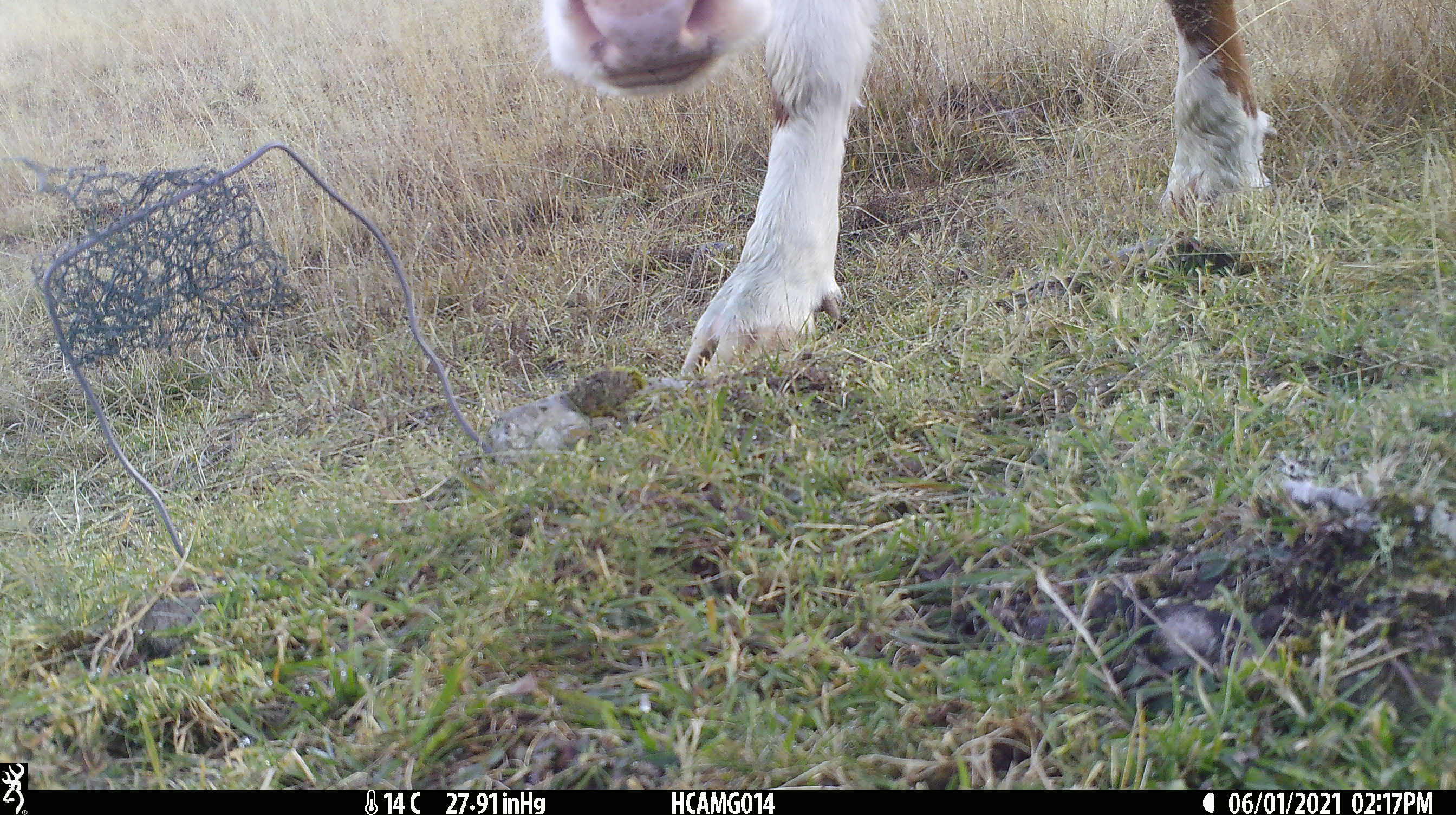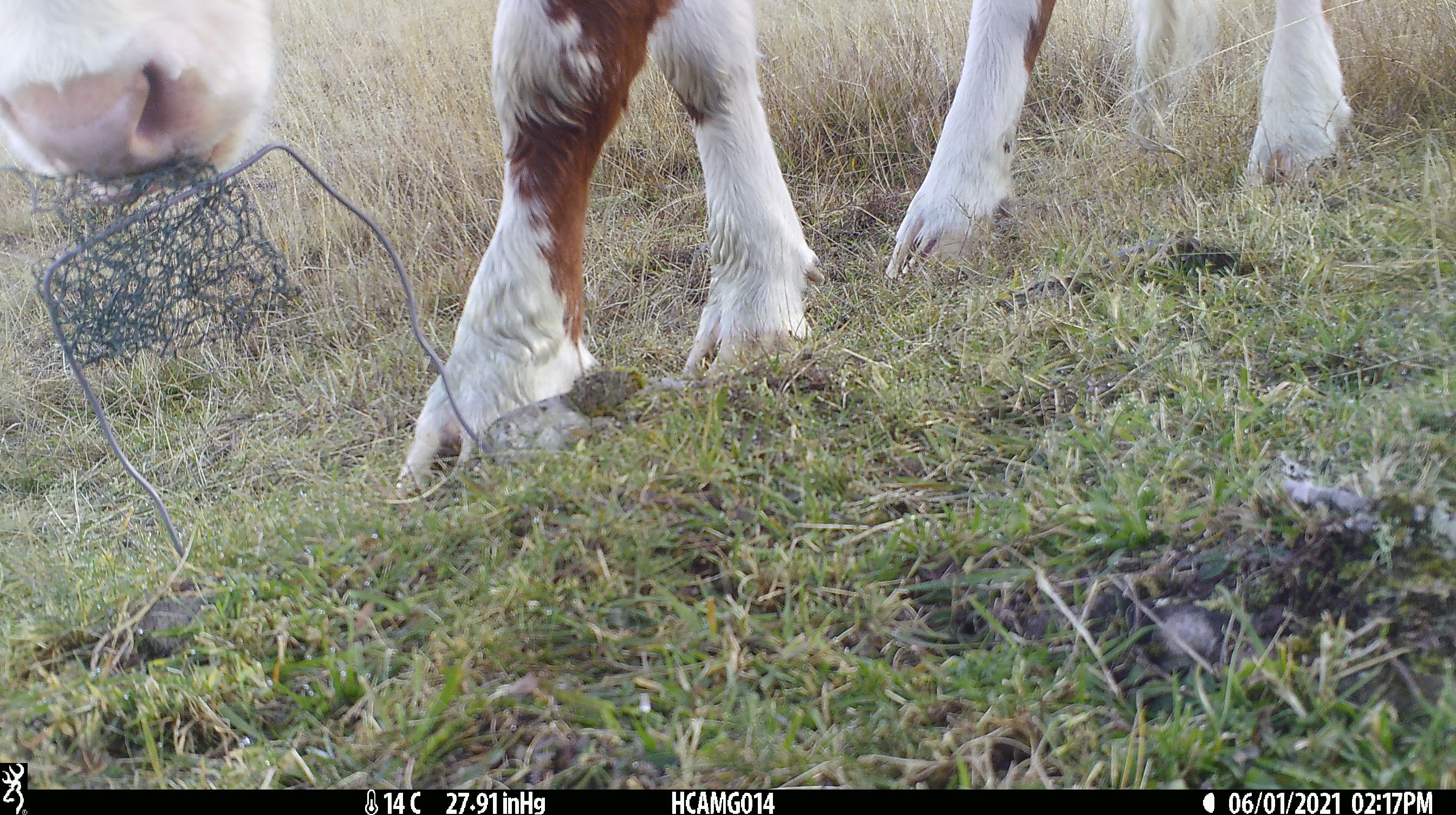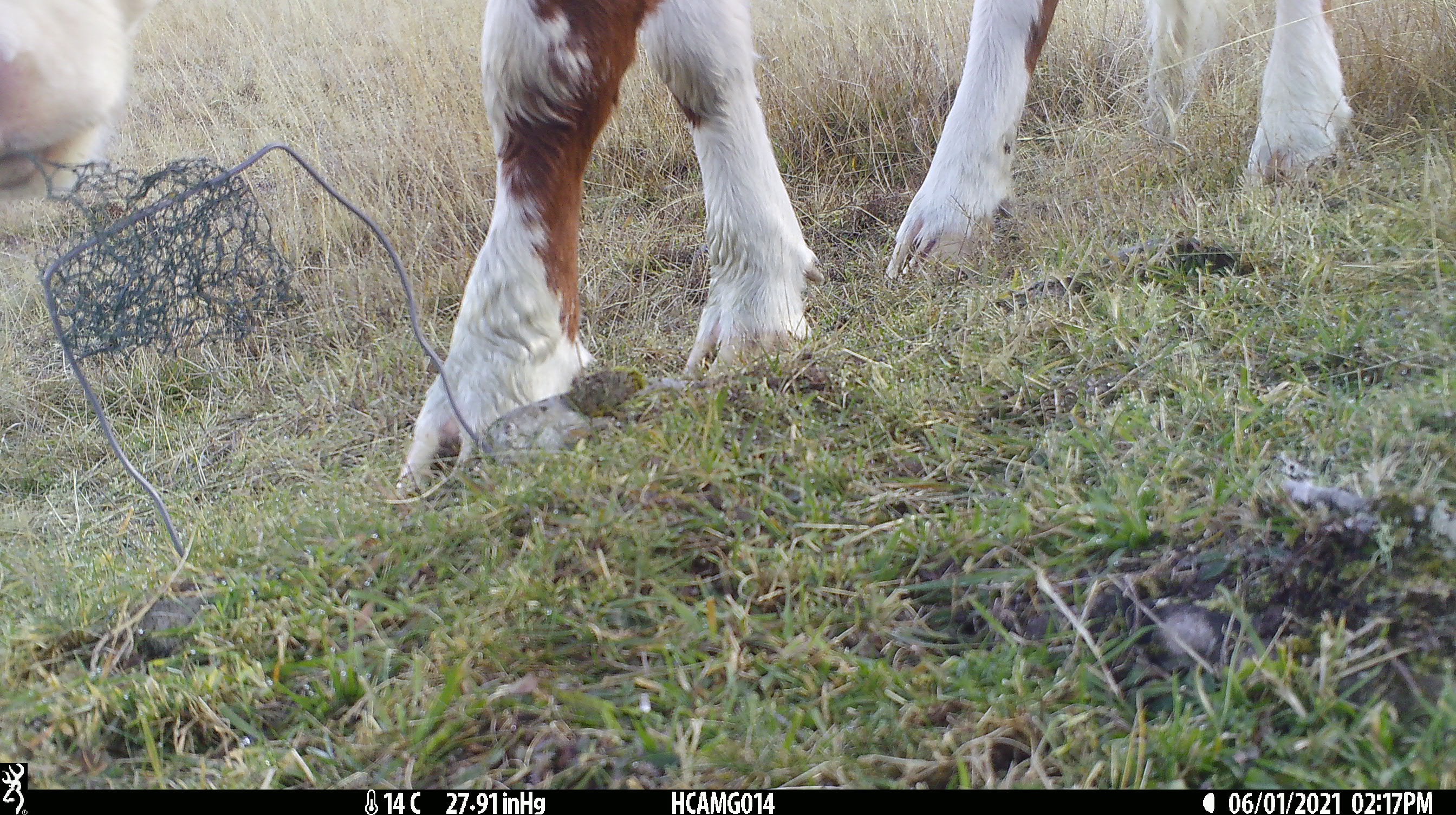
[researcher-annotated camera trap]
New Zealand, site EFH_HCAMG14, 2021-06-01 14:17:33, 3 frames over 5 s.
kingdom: Animalia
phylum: Chordata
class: Mammalia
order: Artiodactyla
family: Bovidae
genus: Bos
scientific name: Bos taurus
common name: domestic cow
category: cow